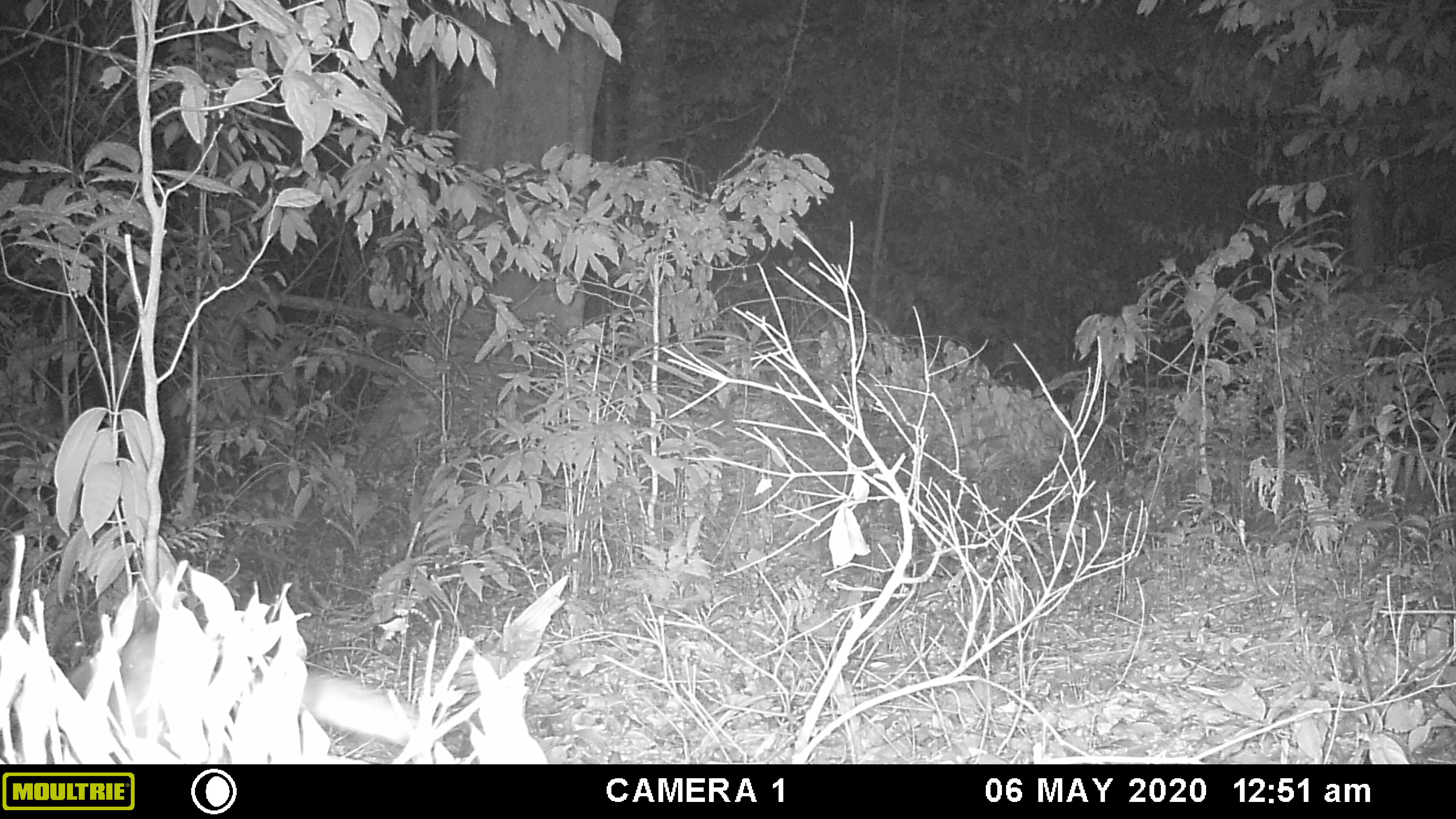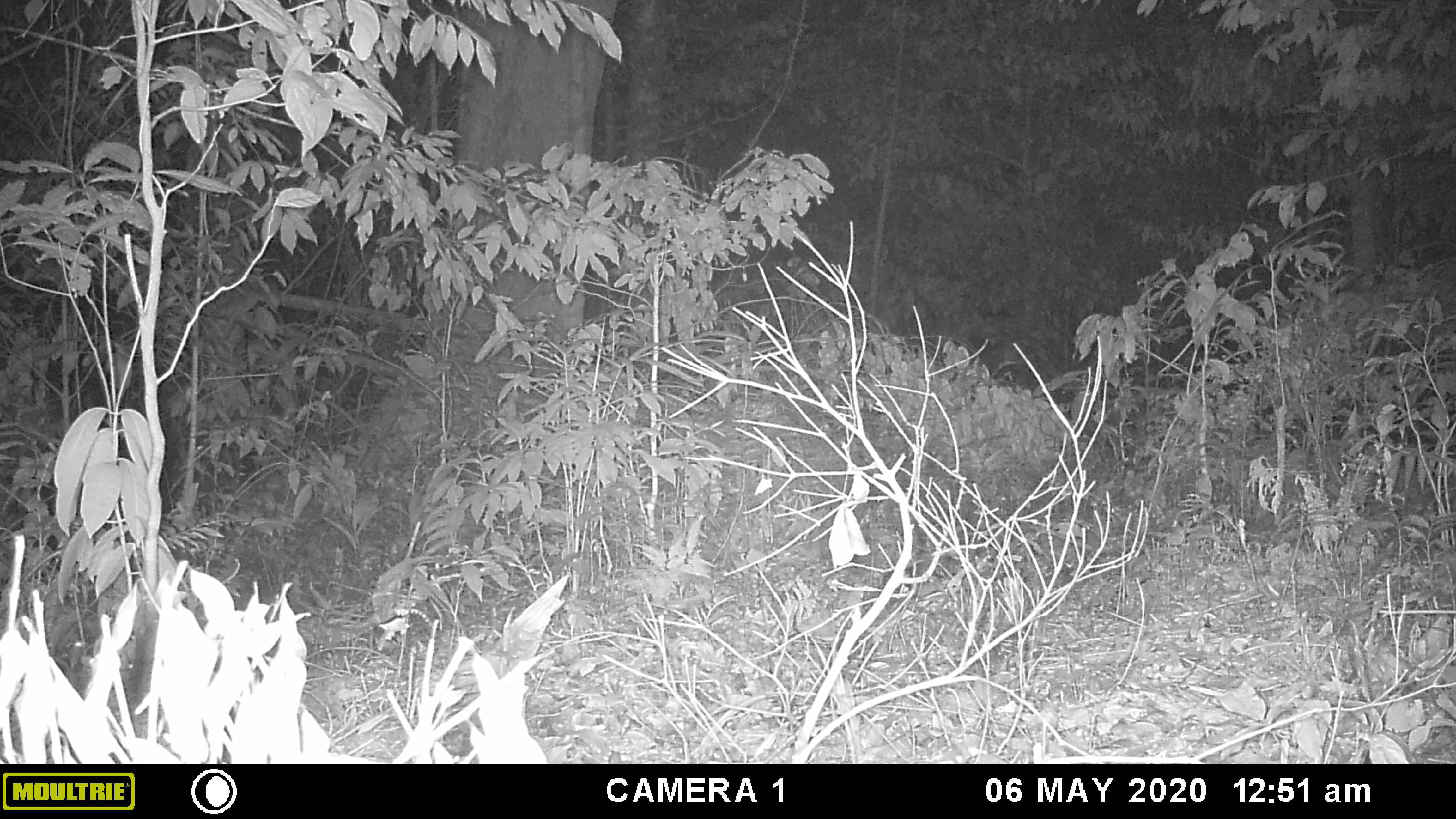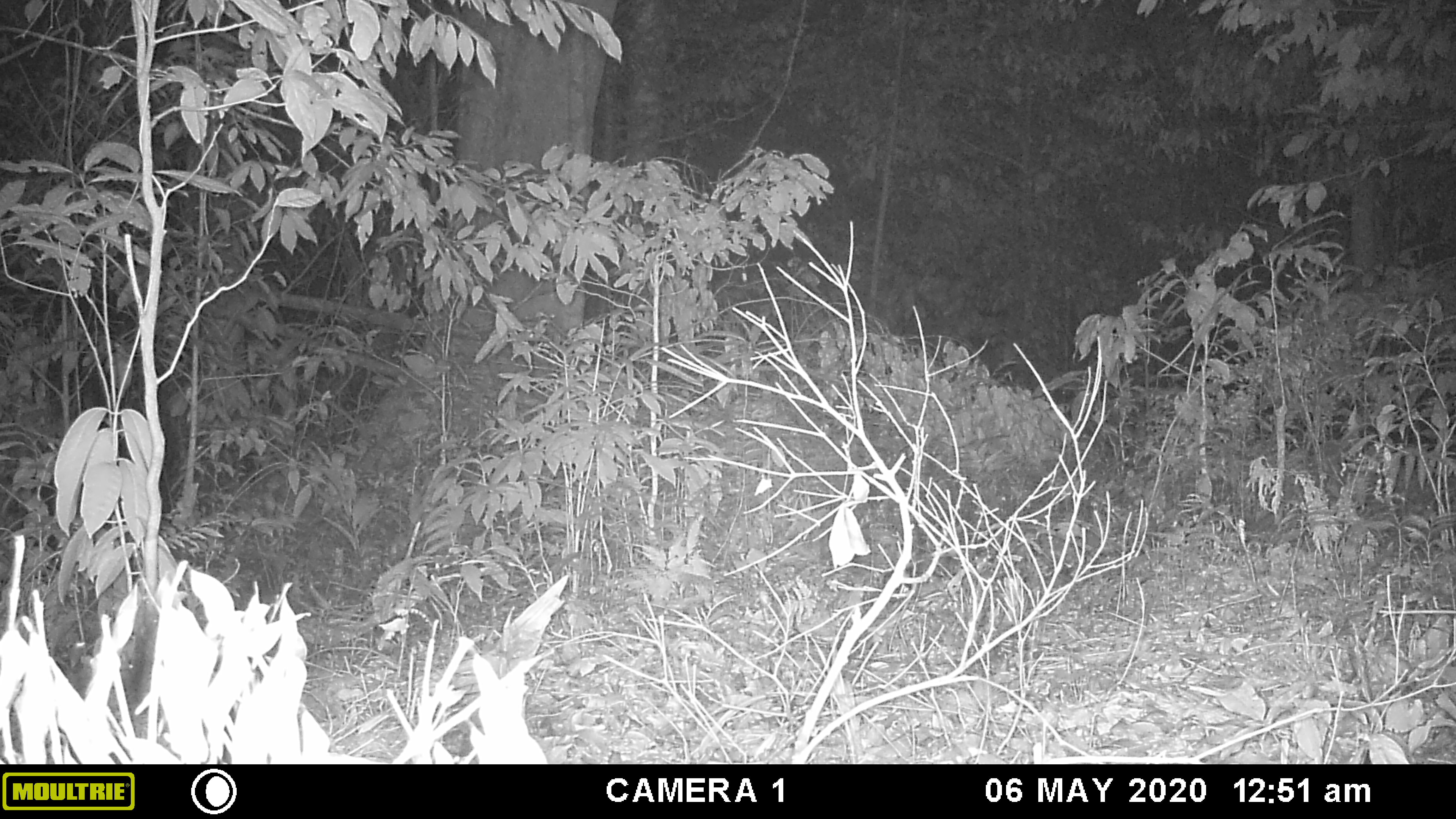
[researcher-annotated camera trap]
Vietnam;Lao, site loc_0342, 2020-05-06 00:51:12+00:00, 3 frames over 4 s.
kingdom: Animalia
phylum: Chordata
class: Mammalia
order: Carnivora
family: Mustelidae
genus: Melogale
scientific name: Melogale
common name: ferret badger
Ferret badger (Melogale). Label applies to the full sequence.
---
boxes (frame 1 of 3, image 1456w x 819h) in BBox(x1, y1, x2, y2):
ferret badger: BBox(63, 627, 417, 762)